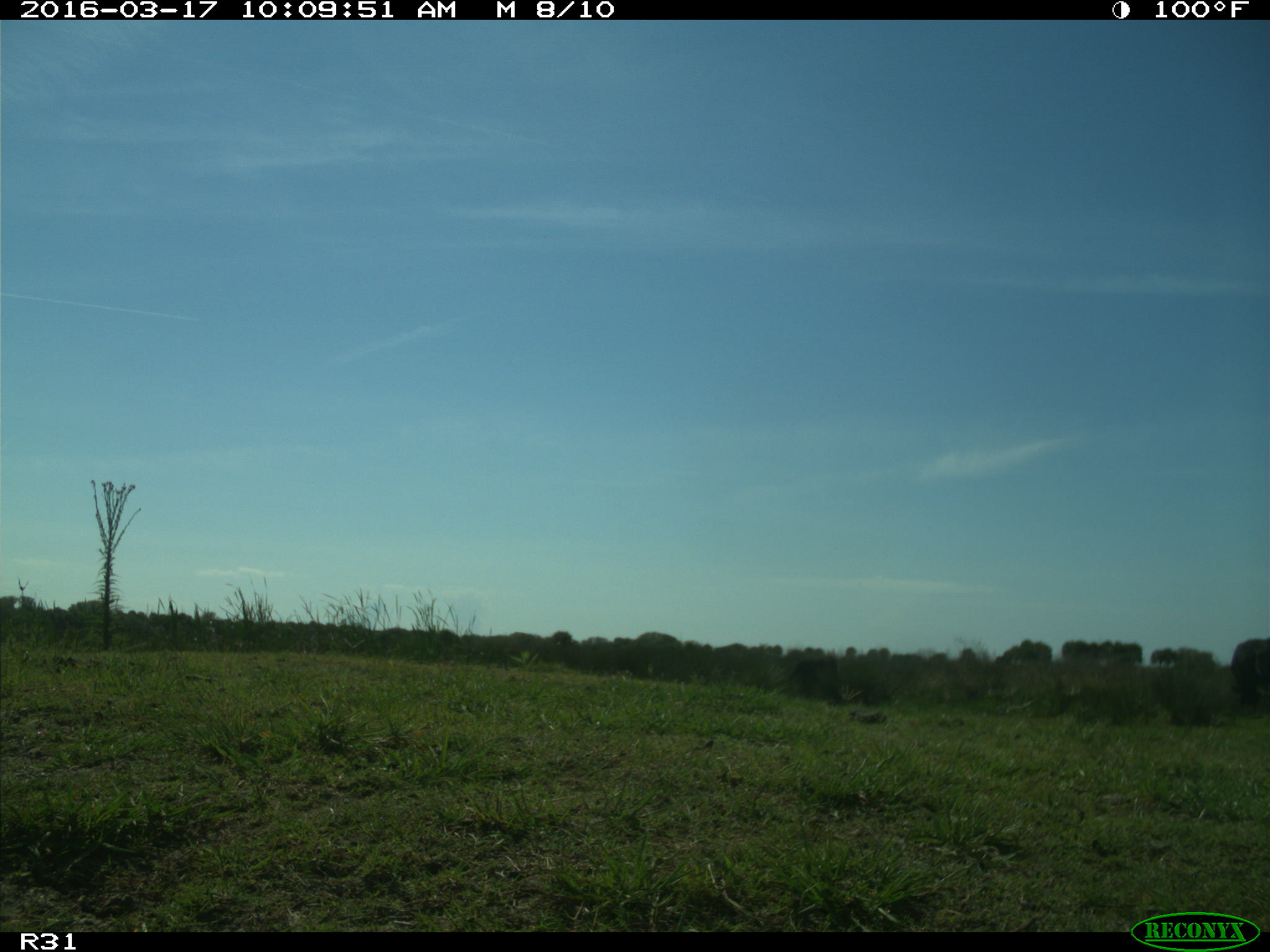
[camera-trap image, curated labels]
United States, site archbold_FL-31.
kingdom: Animalia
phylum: Chordata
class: Mammalia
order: Artiodactyla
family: Bovidae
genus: Bos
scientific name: Bos taurus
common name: domestic cow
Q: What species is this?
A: Bos taurus (domestic cow).